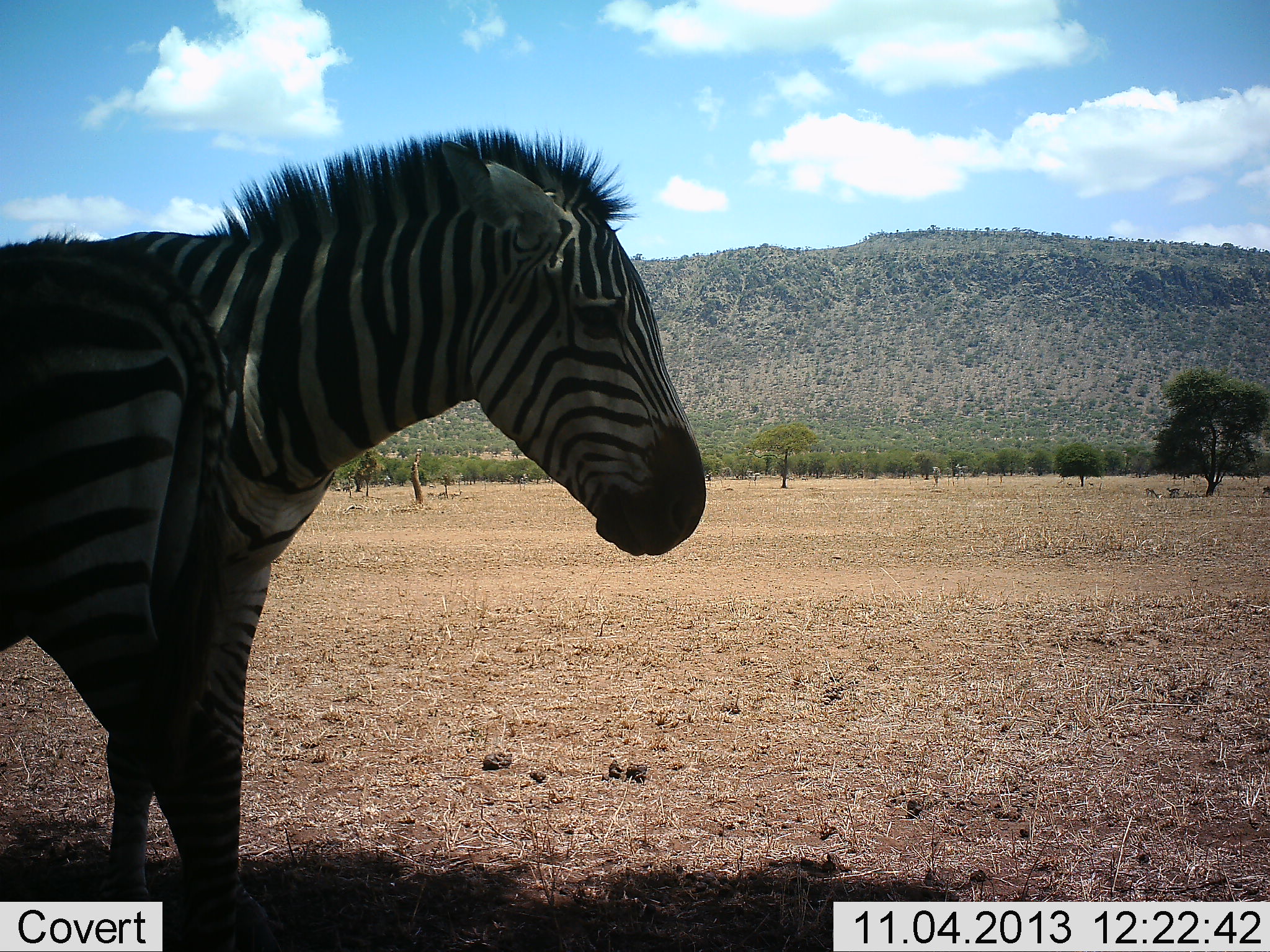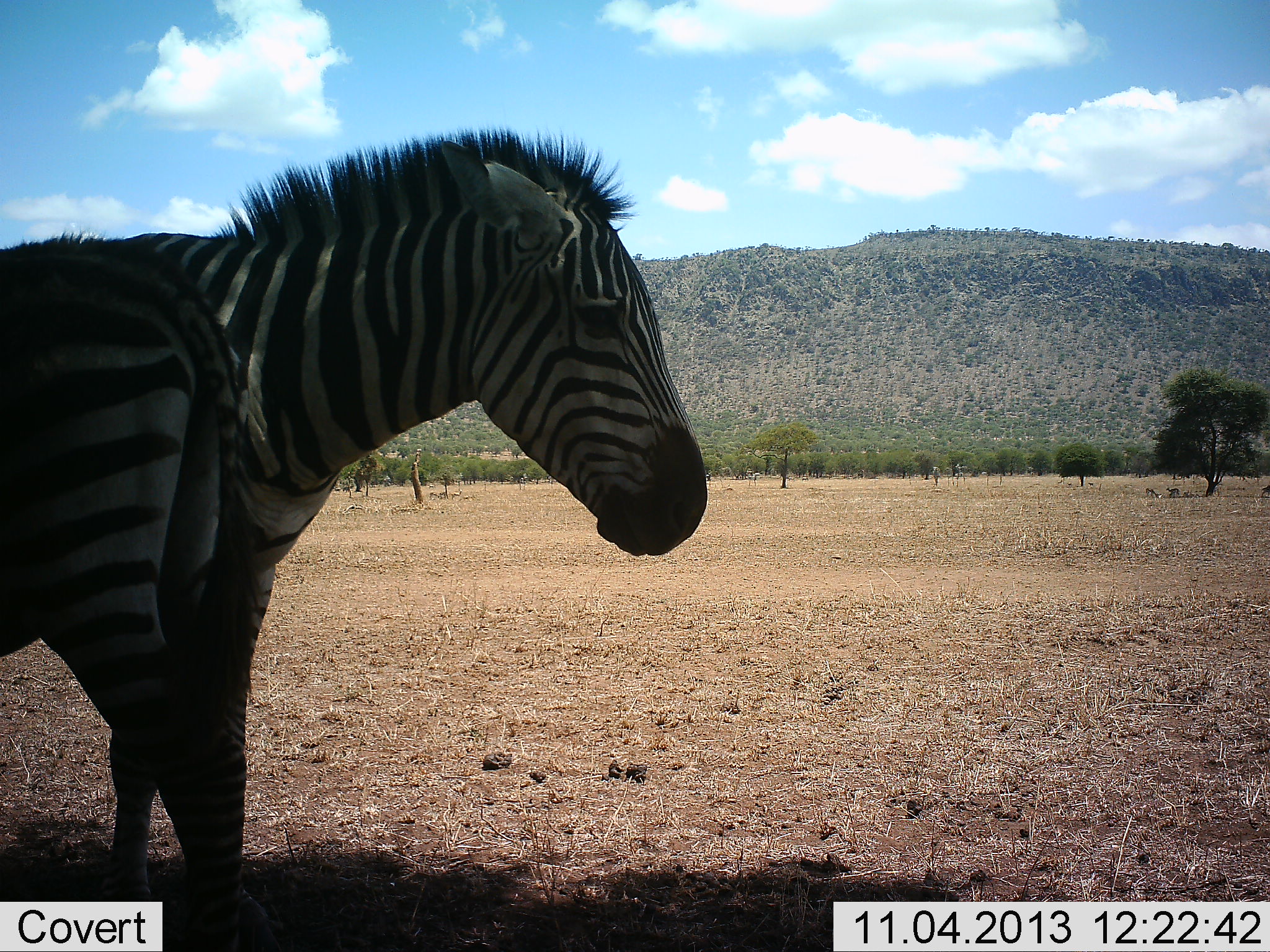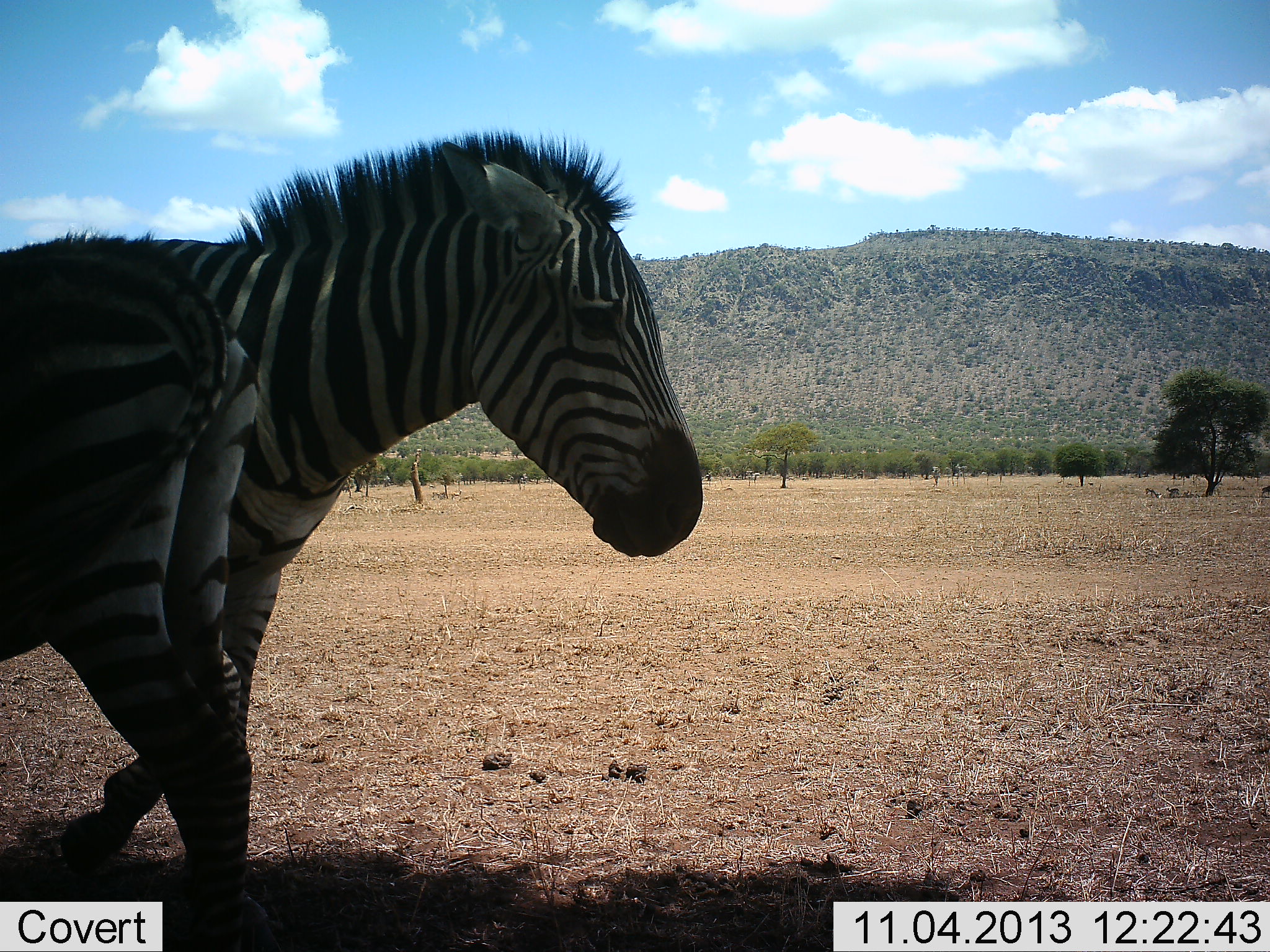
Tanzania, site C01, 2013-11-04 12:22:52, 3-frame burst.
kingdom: Animalia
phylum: Chordata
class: Mammalia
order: Perissodactyla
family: Equidae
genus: Equus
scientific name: Equus quagga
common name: plains zebra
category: zebra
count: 2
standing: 91%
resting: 9%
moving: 0%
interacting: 9%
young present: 9%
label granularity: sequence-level